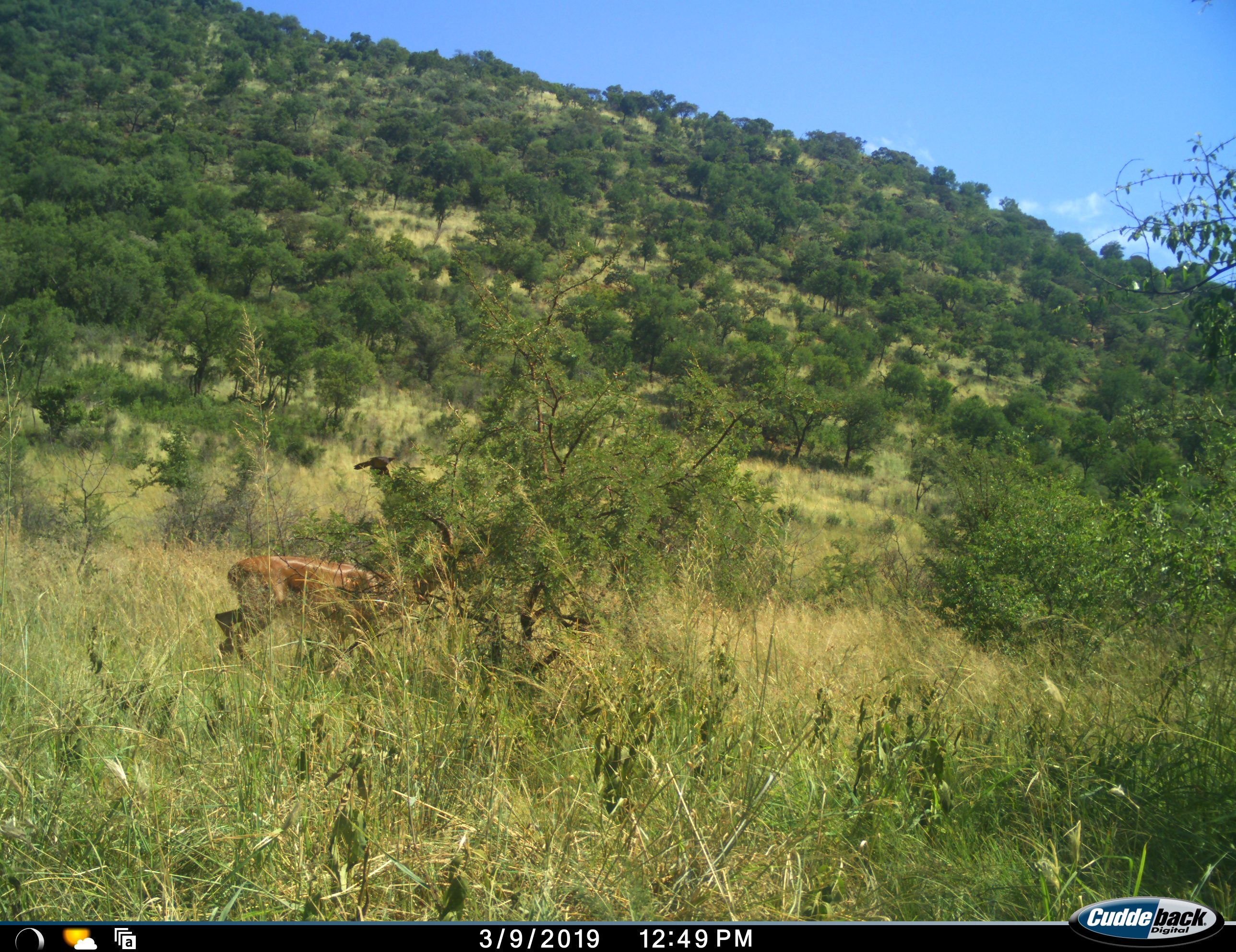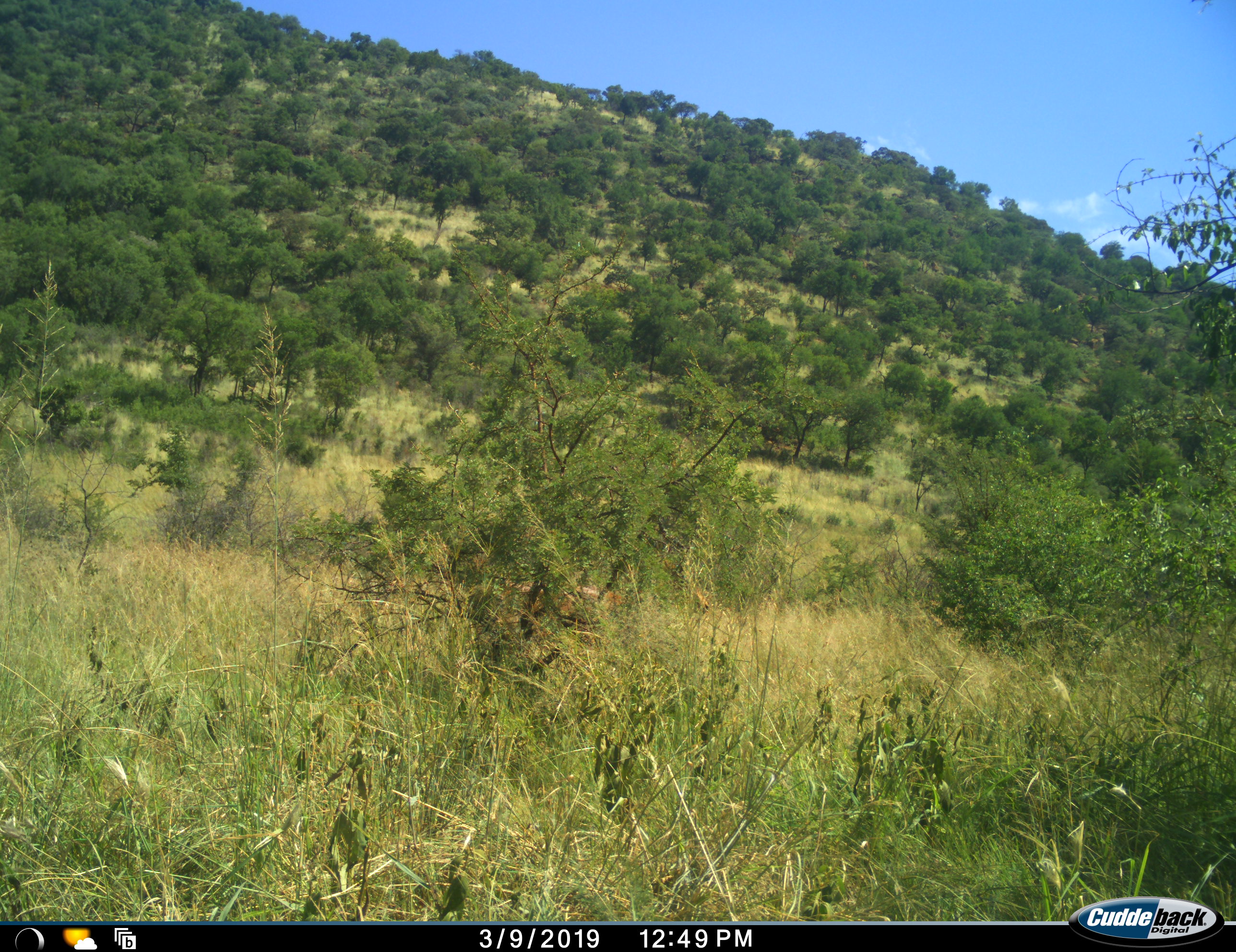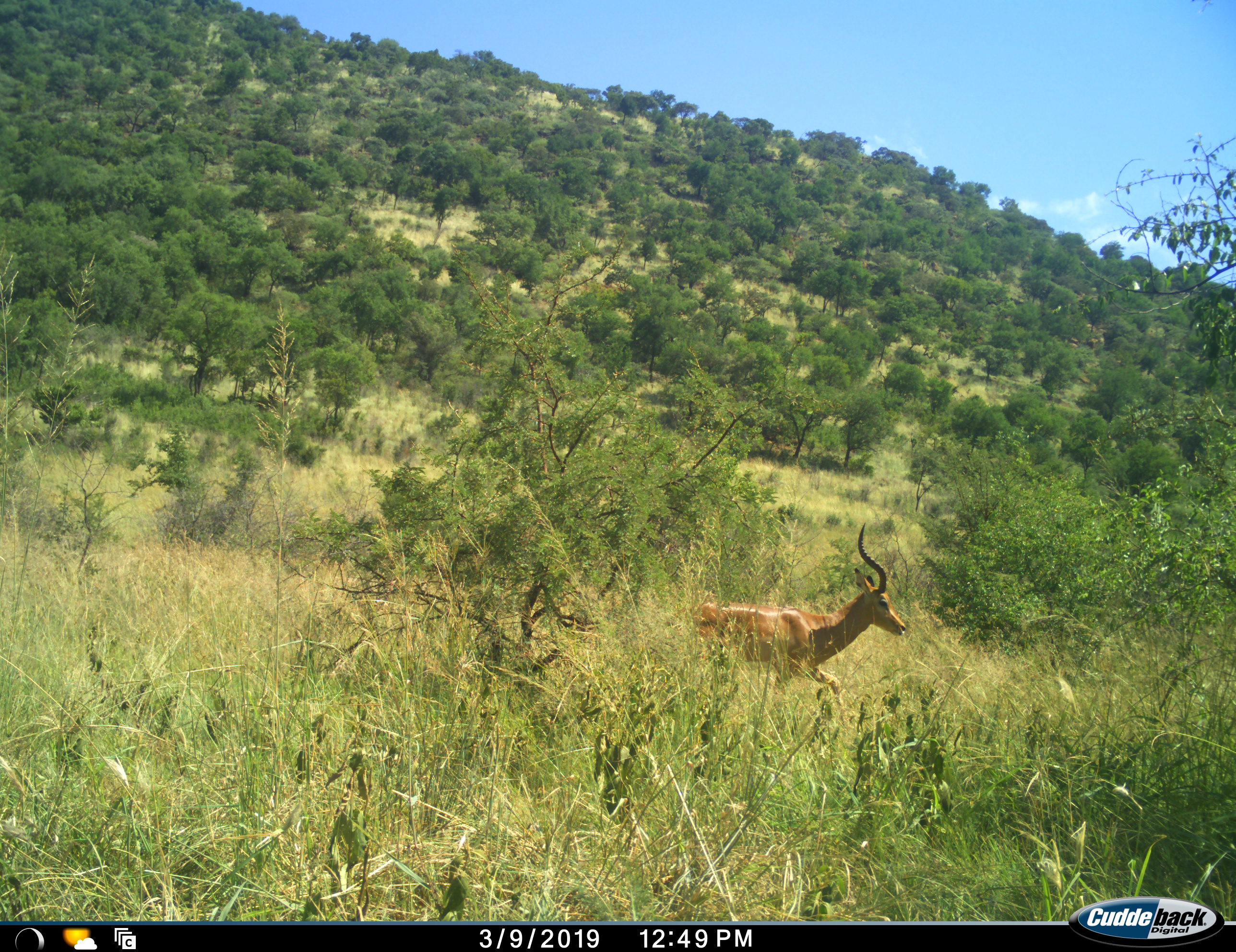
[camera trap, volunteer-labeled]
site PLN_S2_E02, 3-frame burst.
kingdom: Animalia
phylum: Chordata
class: Mammalia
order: Artiodactyla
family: Bovidae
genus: Aepyceros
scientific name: Aepyceros melampus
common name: impala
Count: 1.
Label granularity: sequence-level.